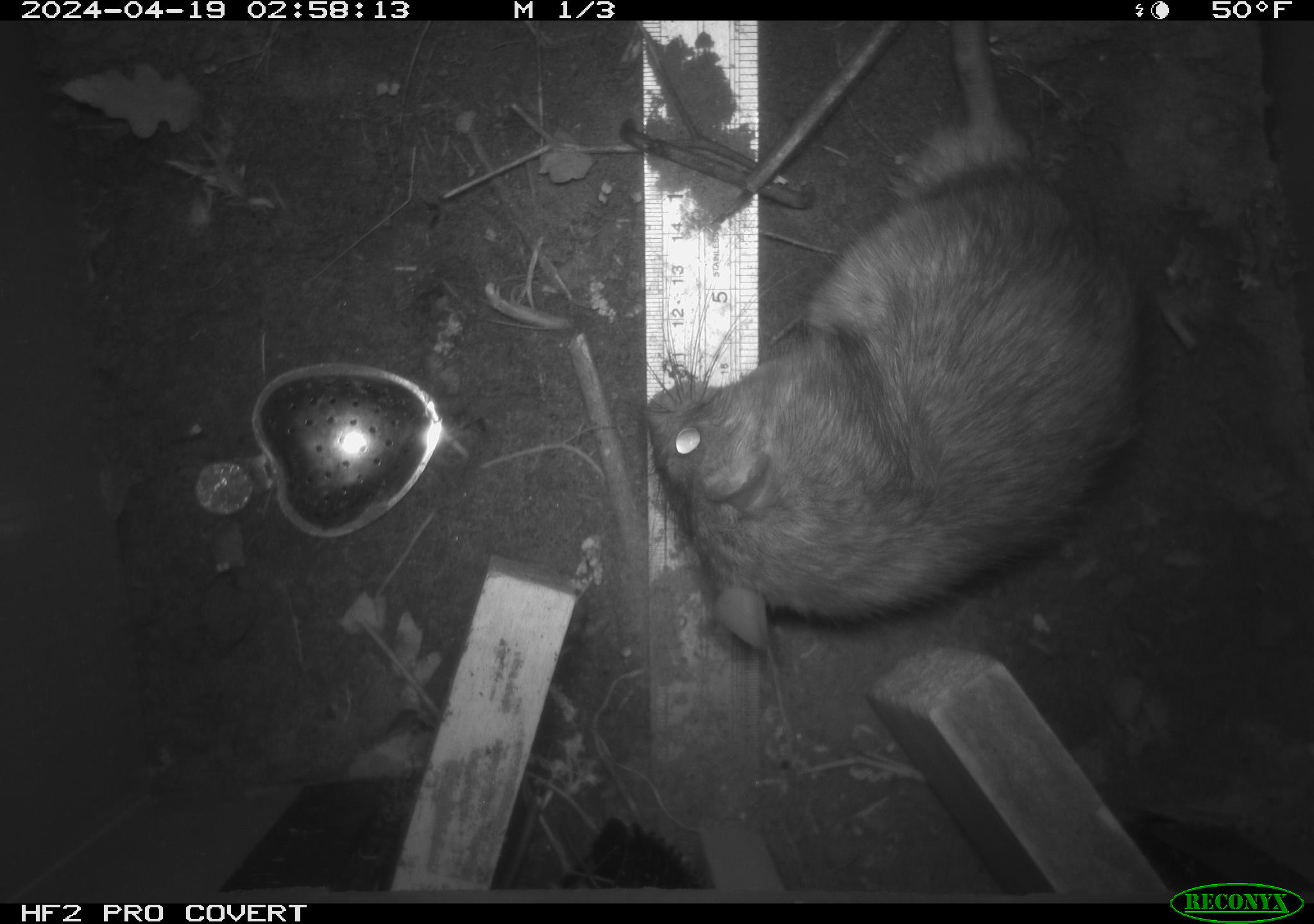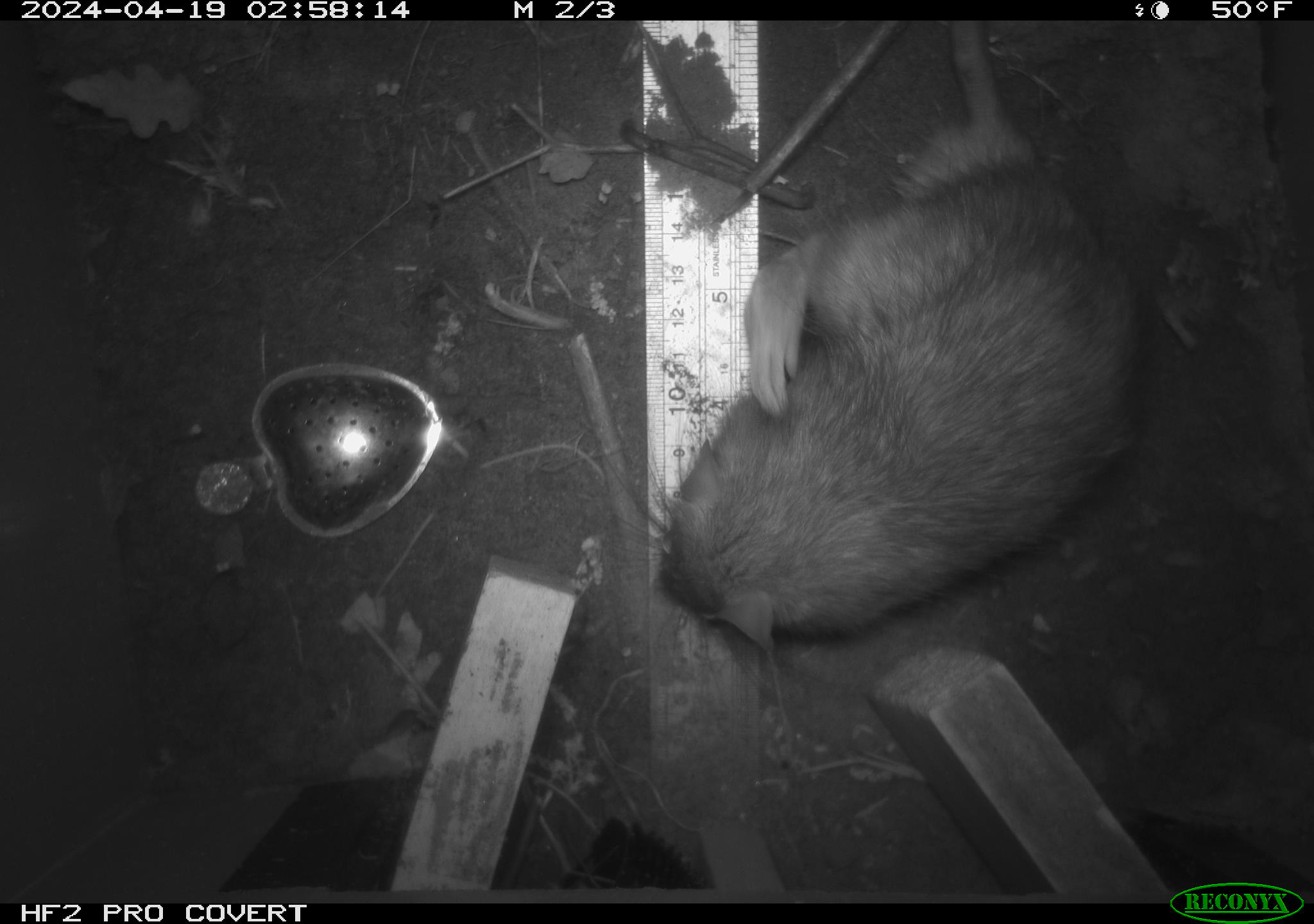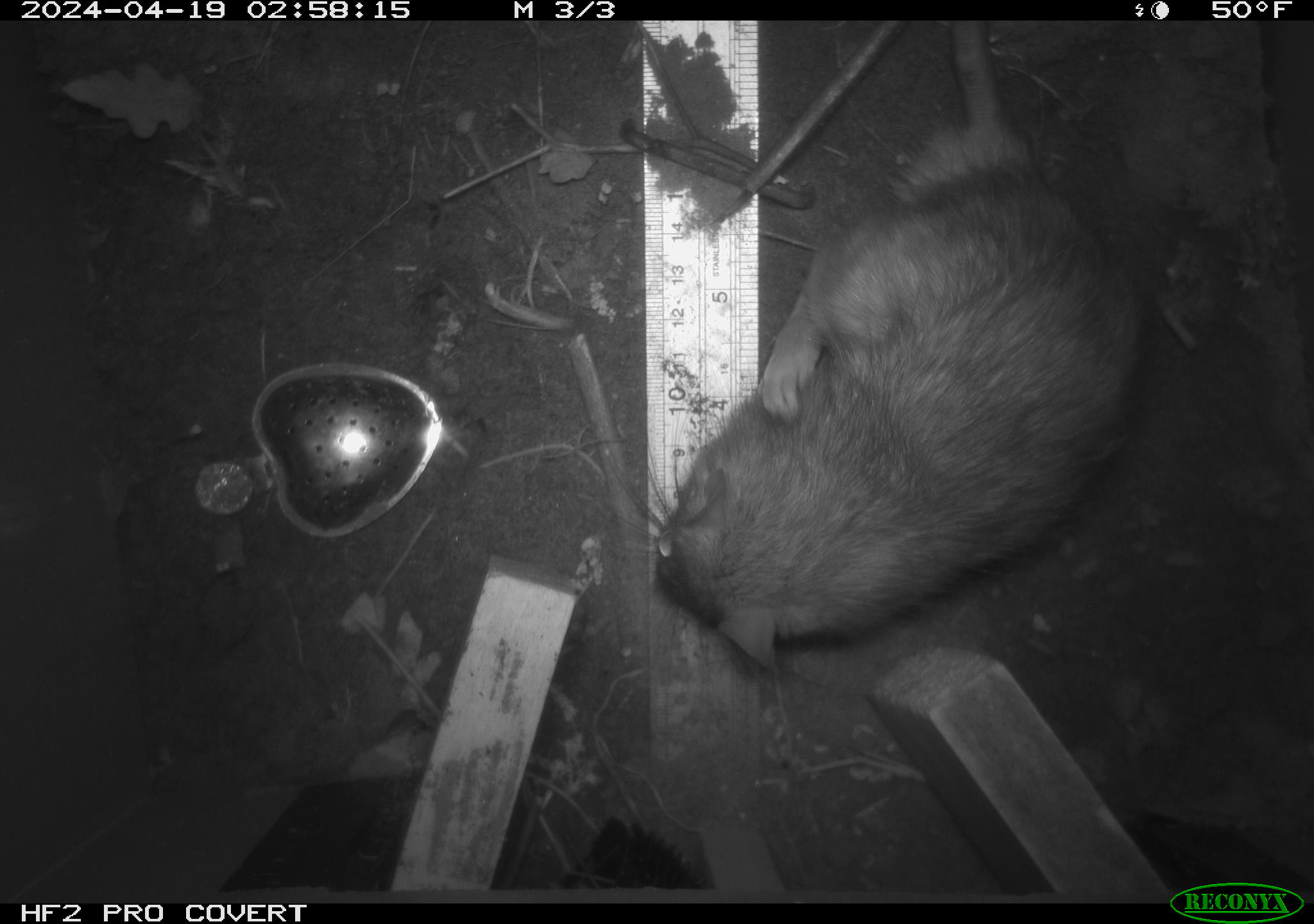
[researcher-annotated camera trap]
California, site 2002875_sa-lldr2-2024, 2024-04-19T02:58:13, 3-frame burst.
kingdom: Animalia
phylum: Chordata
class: Mammalia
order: Rodentia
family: Muridae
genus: Rattus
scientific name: Rattus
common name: rat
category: rattus species